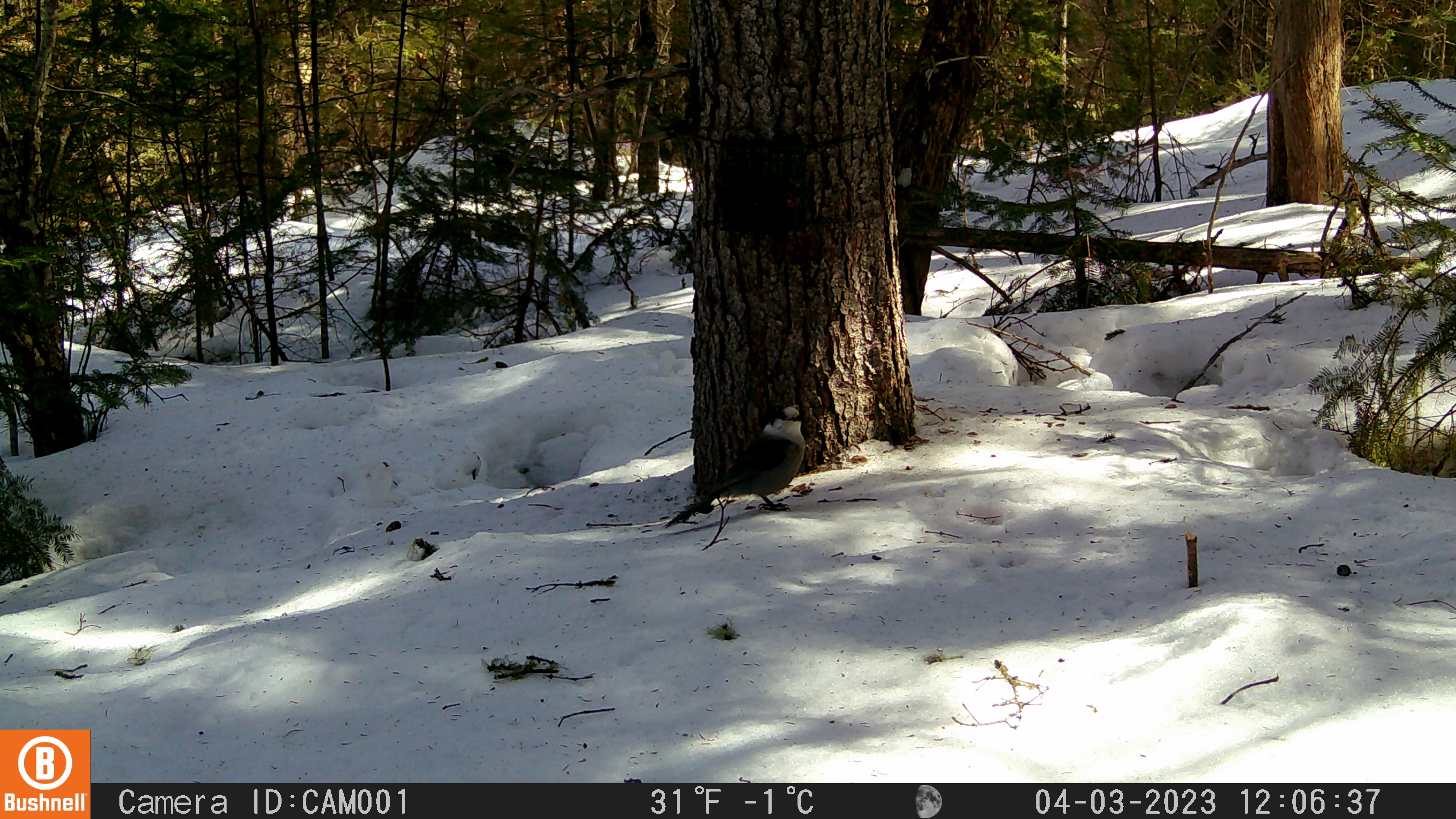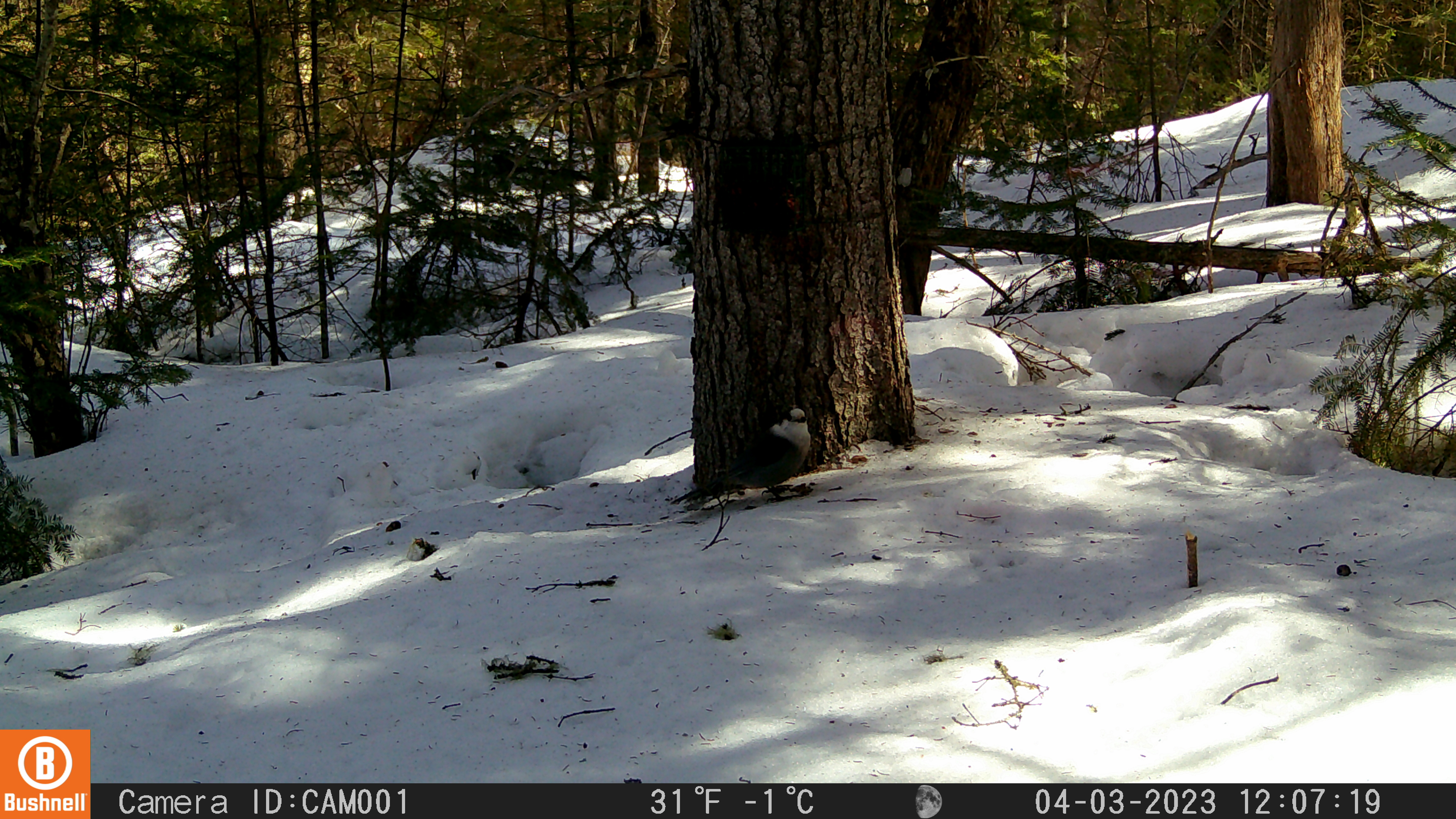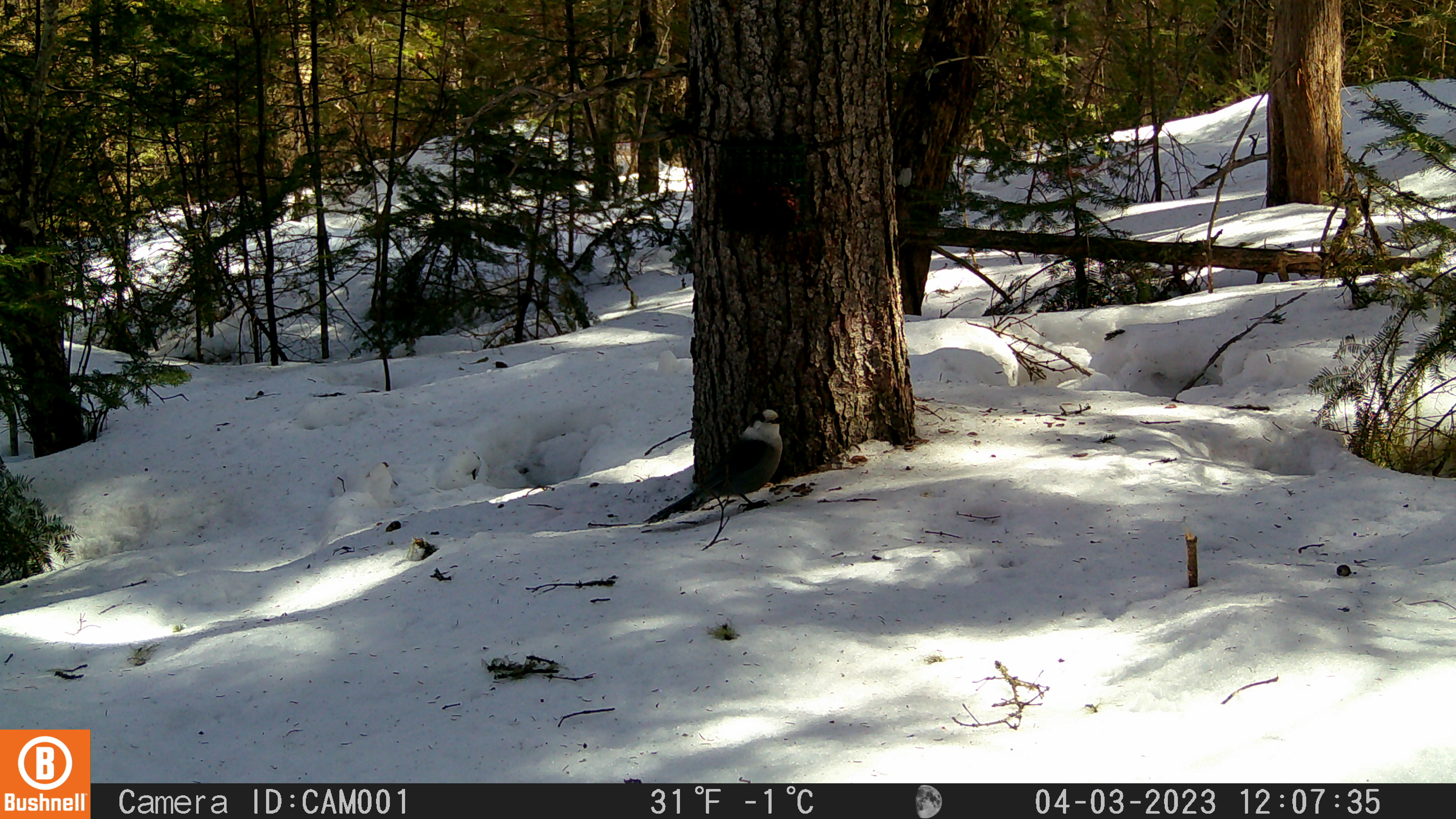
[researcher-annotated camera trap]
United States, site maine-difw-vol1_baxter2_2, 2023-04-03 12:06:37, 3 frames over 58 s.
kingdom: Animalia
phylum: Chordata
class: Aves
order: Passeriformes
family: Corvidae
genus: Perisoreus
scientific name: Perisoreus canadensis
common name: canada jay